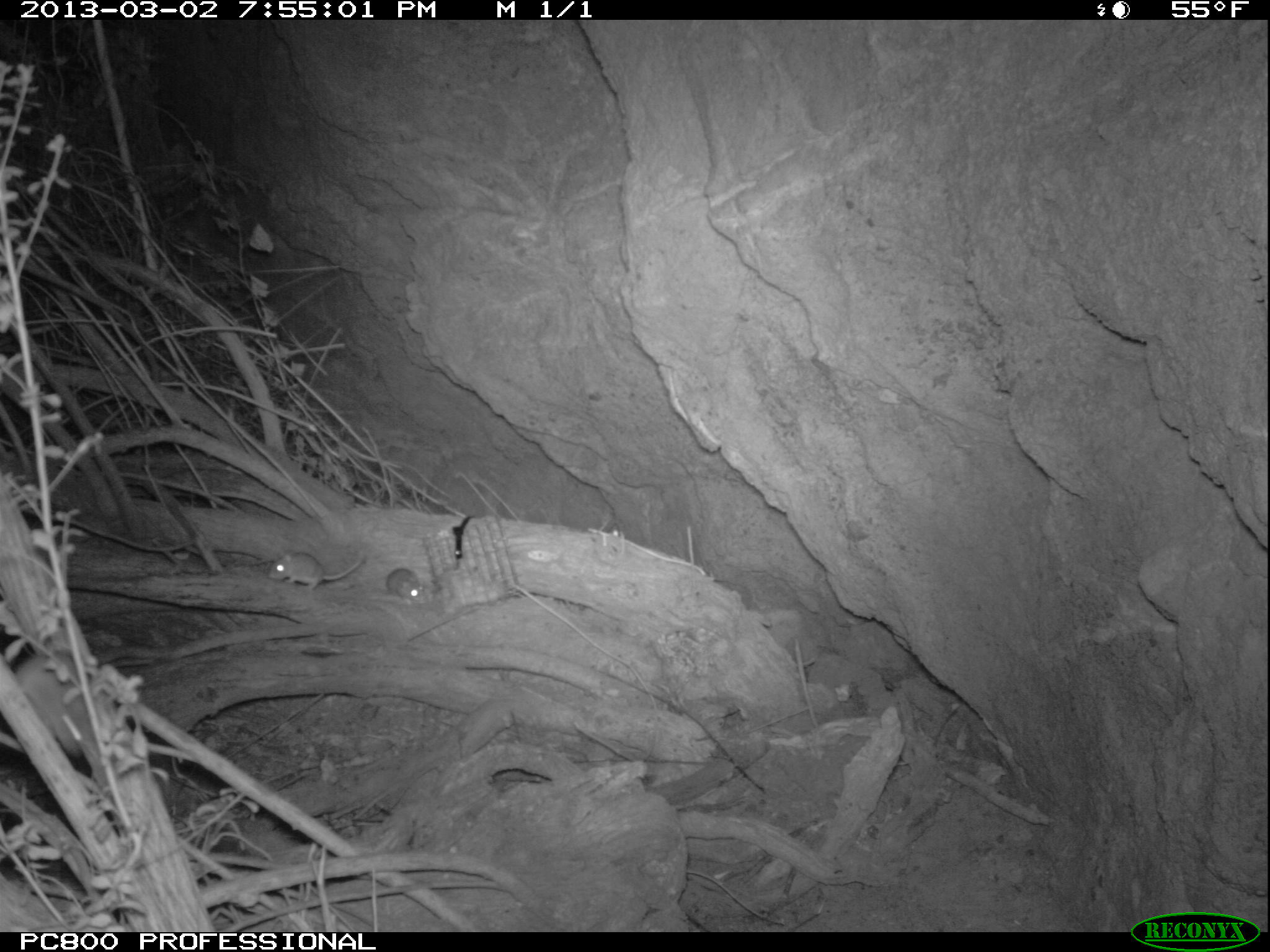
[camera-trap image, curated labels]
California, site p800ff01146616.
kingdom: Animalia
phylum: Chordata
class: Mammalia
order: Rodentia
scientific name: Rodentia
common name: rodent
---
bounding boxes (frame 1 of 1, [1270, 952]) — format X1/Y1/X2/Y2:
rodent: 265/546/365/593; 386/568/427/606